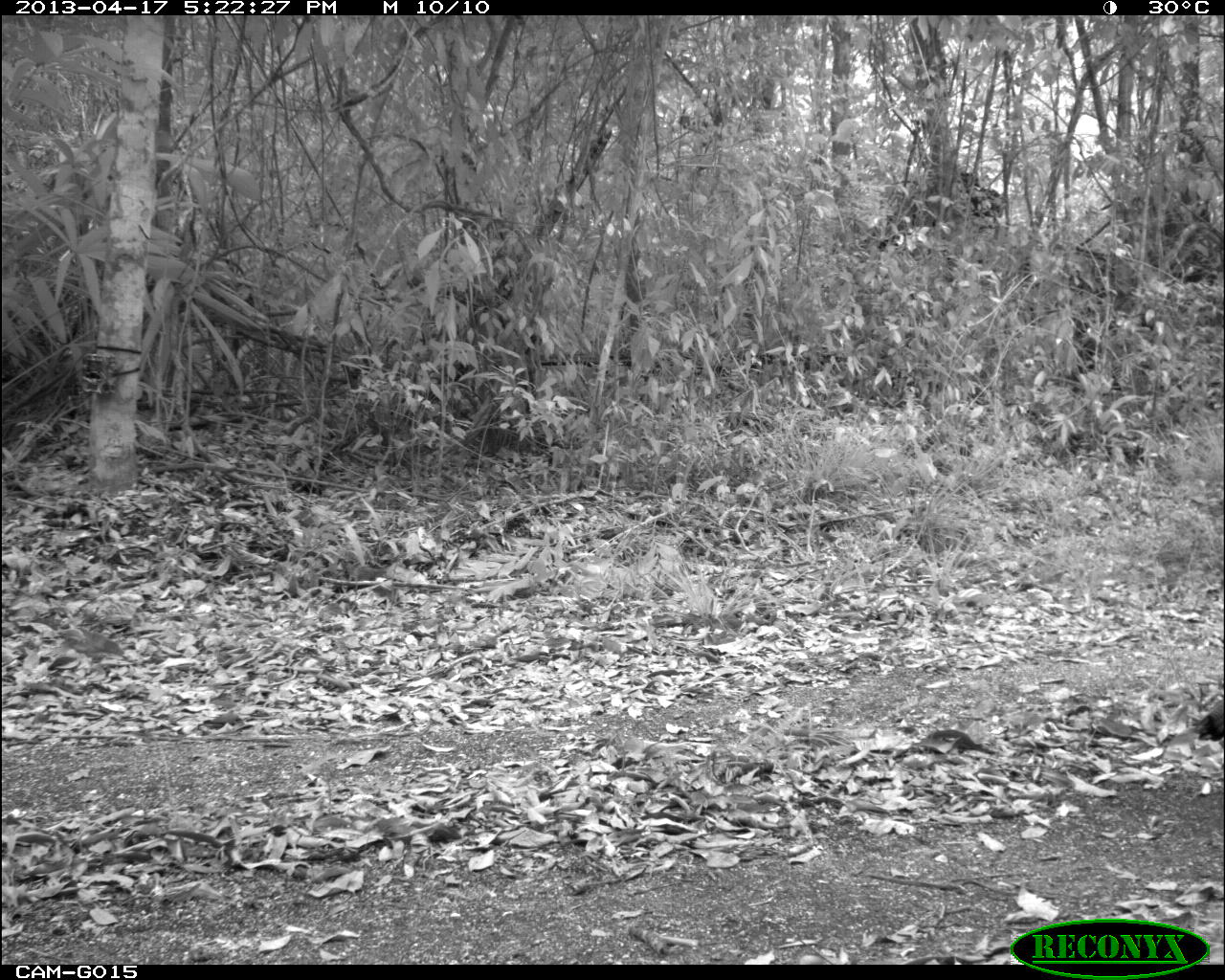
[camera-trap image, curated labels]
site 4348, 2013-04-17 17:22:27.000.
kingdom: Animalia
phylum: Chordata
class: Aves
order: Galliformes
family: Phasianidae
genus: Meleagris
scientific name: Meleagris ocellata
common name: ocellated turkey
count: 1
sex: male